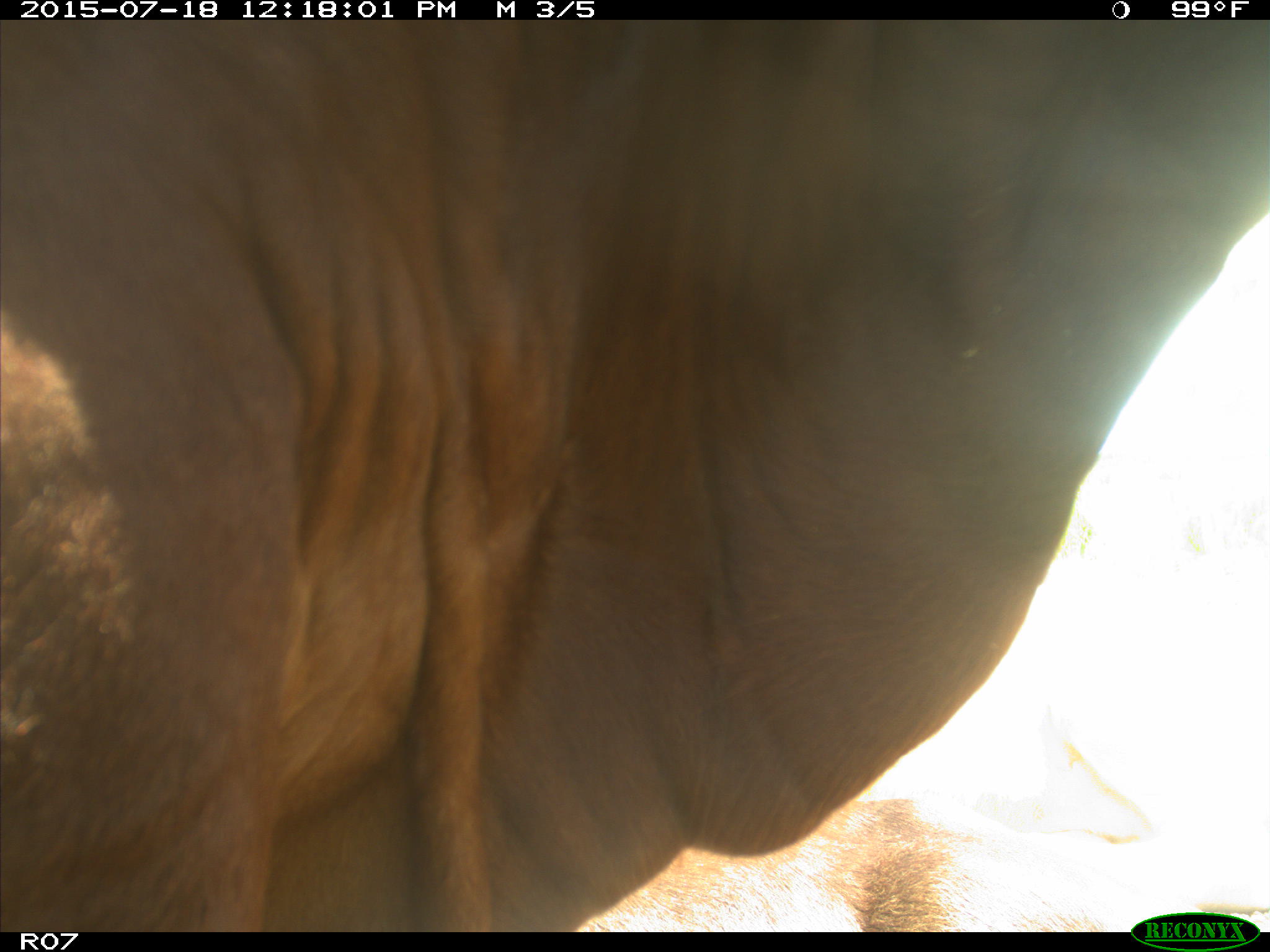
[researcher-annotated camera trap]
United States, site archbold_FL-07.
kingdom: Animalia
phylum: Chordata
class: Mammalia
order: Artiodactyla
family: Bovidae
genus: Bos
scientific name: Bos taurus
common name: domestic cow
Bos taurus (domestic cow).